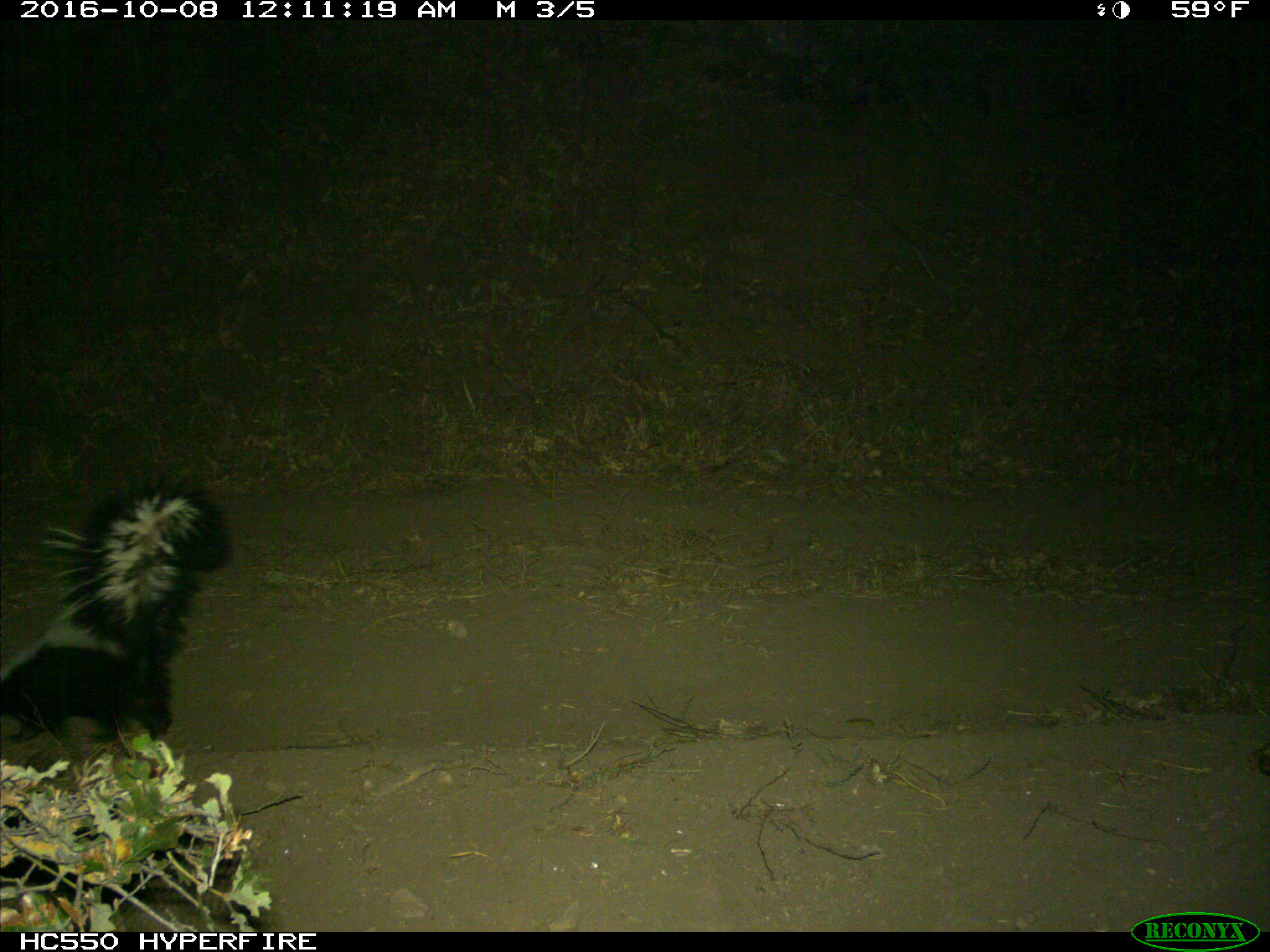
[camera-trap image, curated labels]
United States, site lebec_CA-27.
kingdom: Animalia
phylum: Chordata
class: Mammalia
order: Carnivora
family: Mephitidae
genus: Mephitis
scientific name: Mephitis mephitis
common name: striped skunk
Mephitis mephitis (striped skunk).